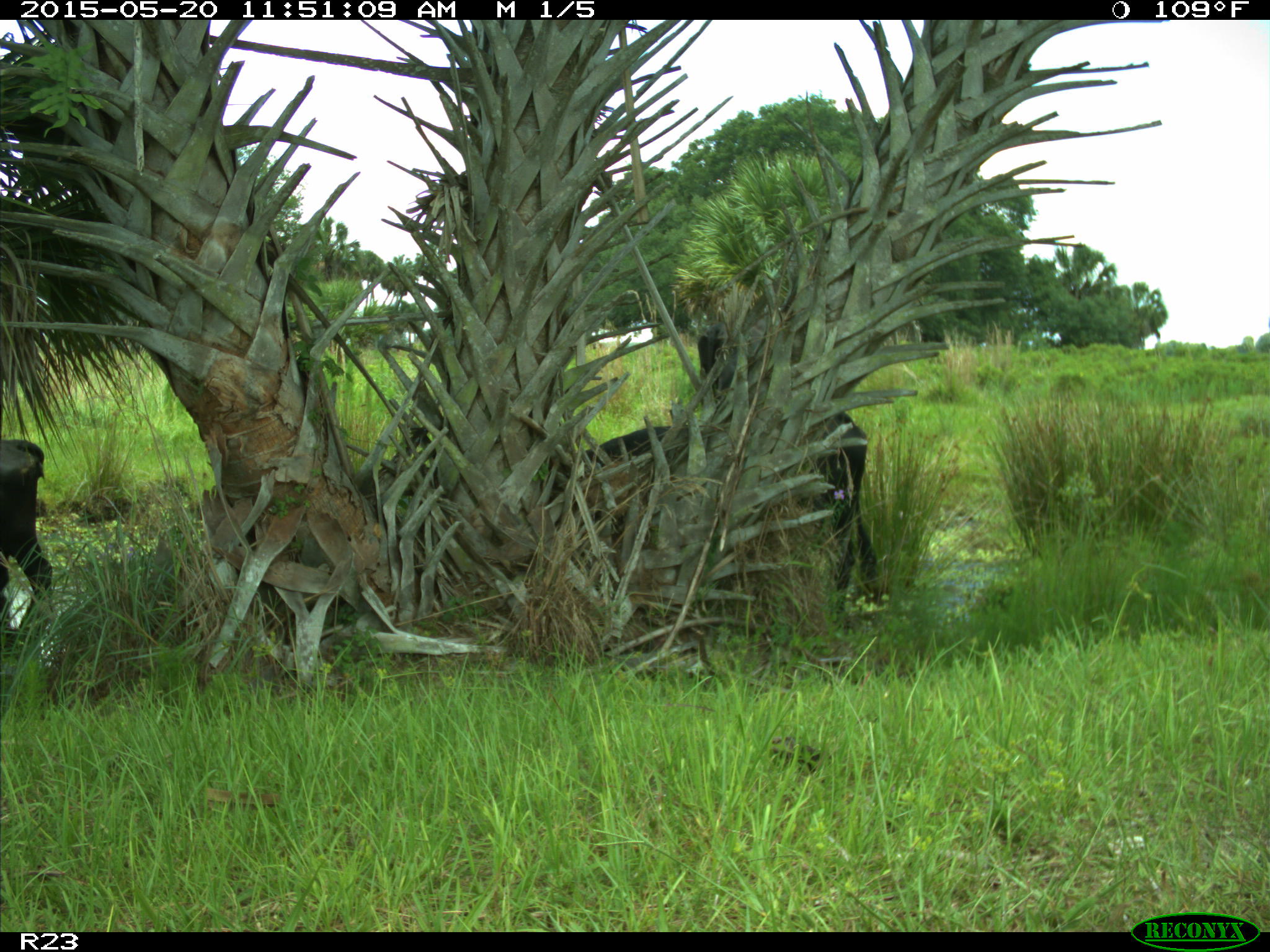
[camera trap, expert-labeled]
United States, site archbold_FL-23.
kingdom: Animalia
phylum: Chordata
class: Mammalia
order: Artiodactyla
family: Bovidae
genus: Bos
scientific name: Bos taurus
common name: domestic cow